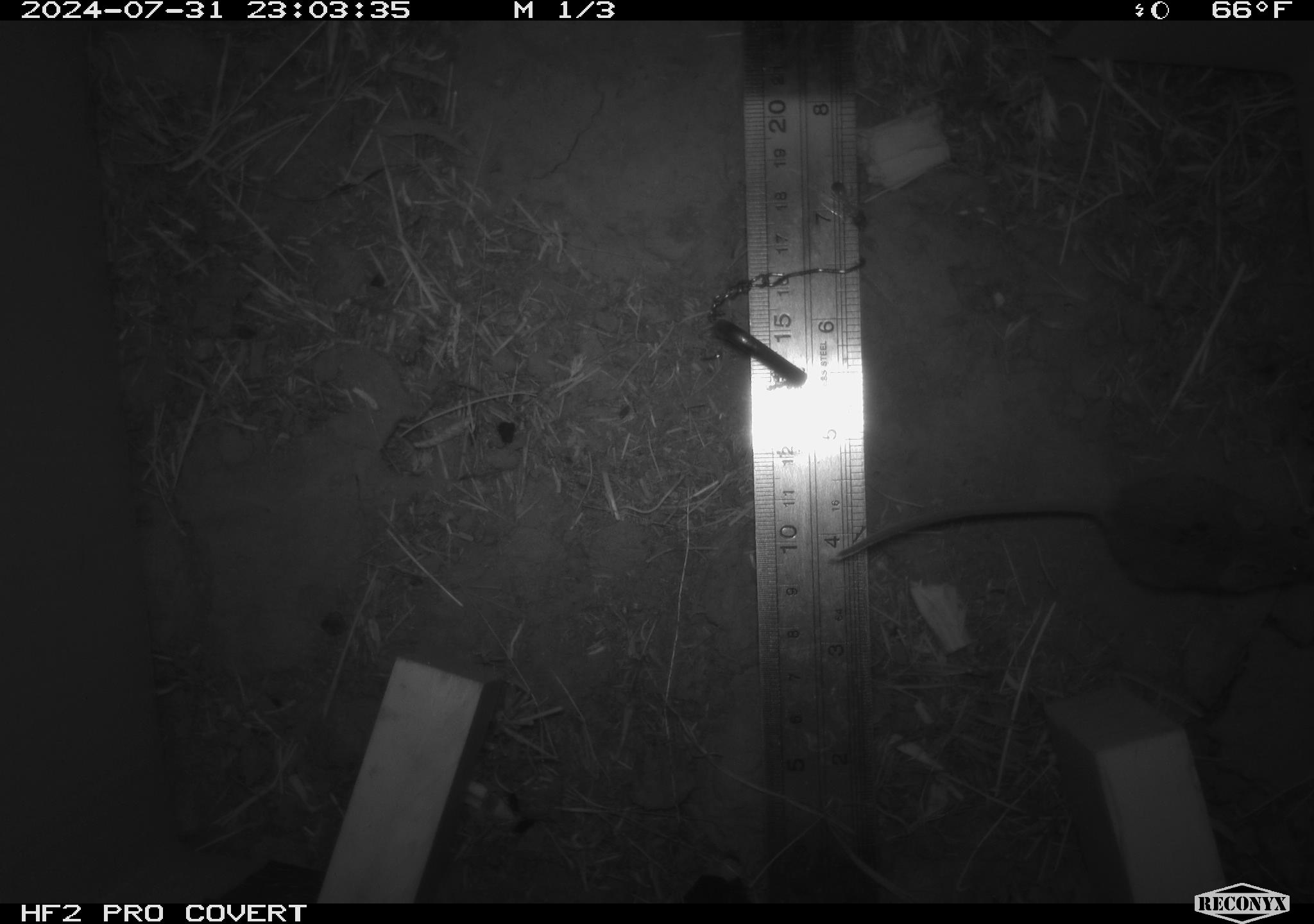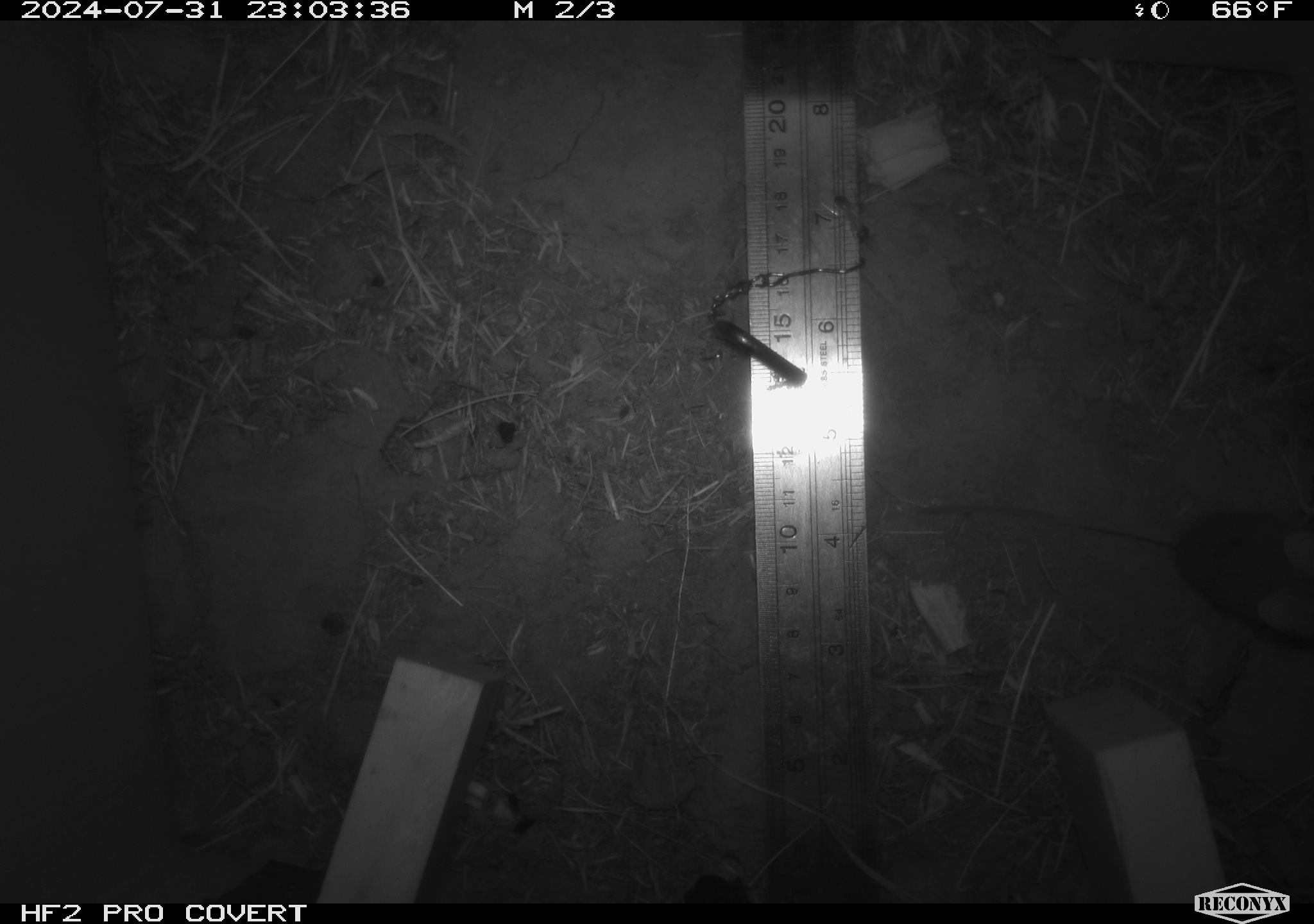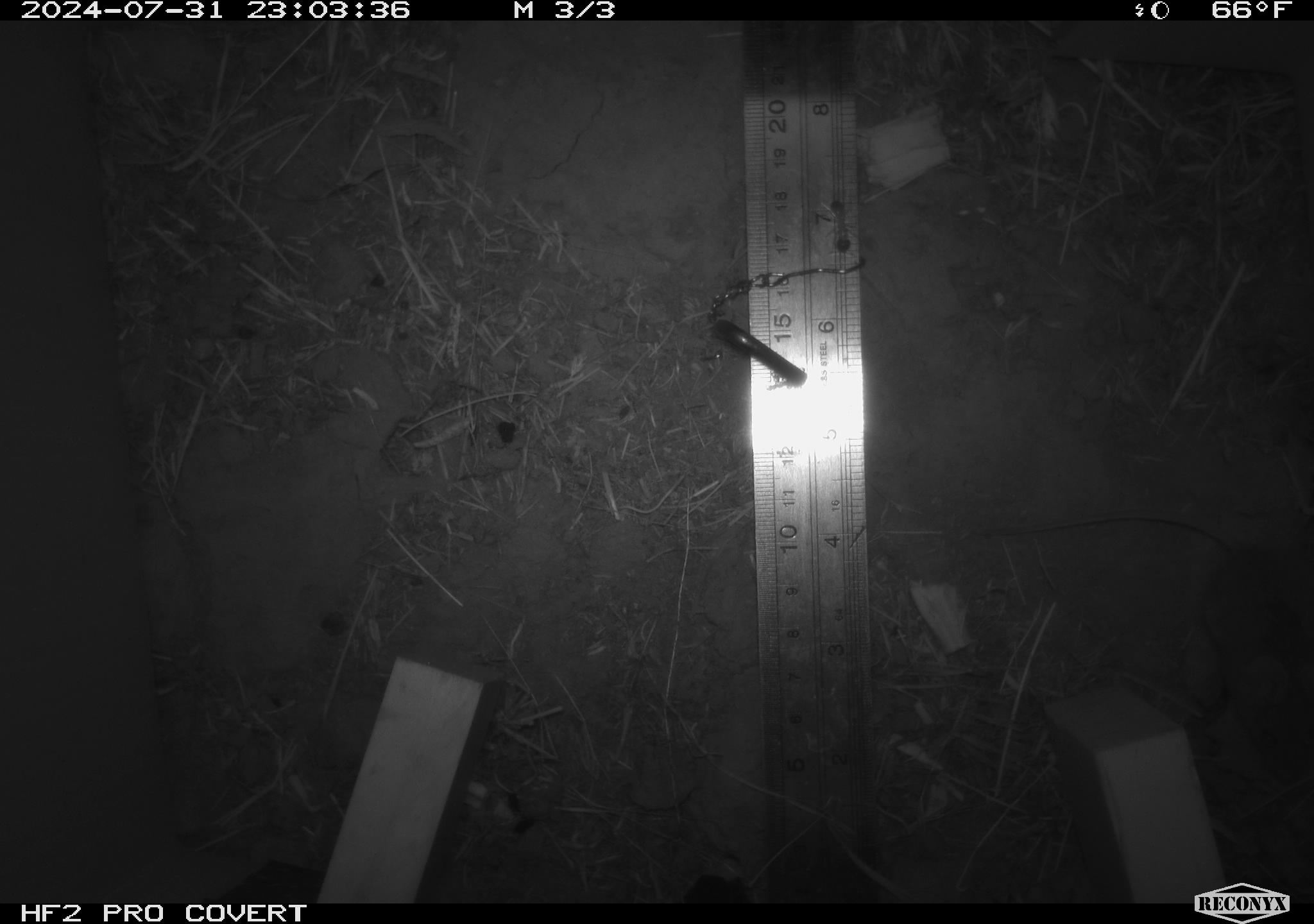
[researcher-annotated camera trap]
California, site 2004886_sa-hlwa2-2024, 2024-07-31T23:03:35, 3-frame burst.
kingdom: Animalia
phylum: Chordata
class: Mammalia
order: Rodentia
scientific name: Rodentia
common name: mouse species